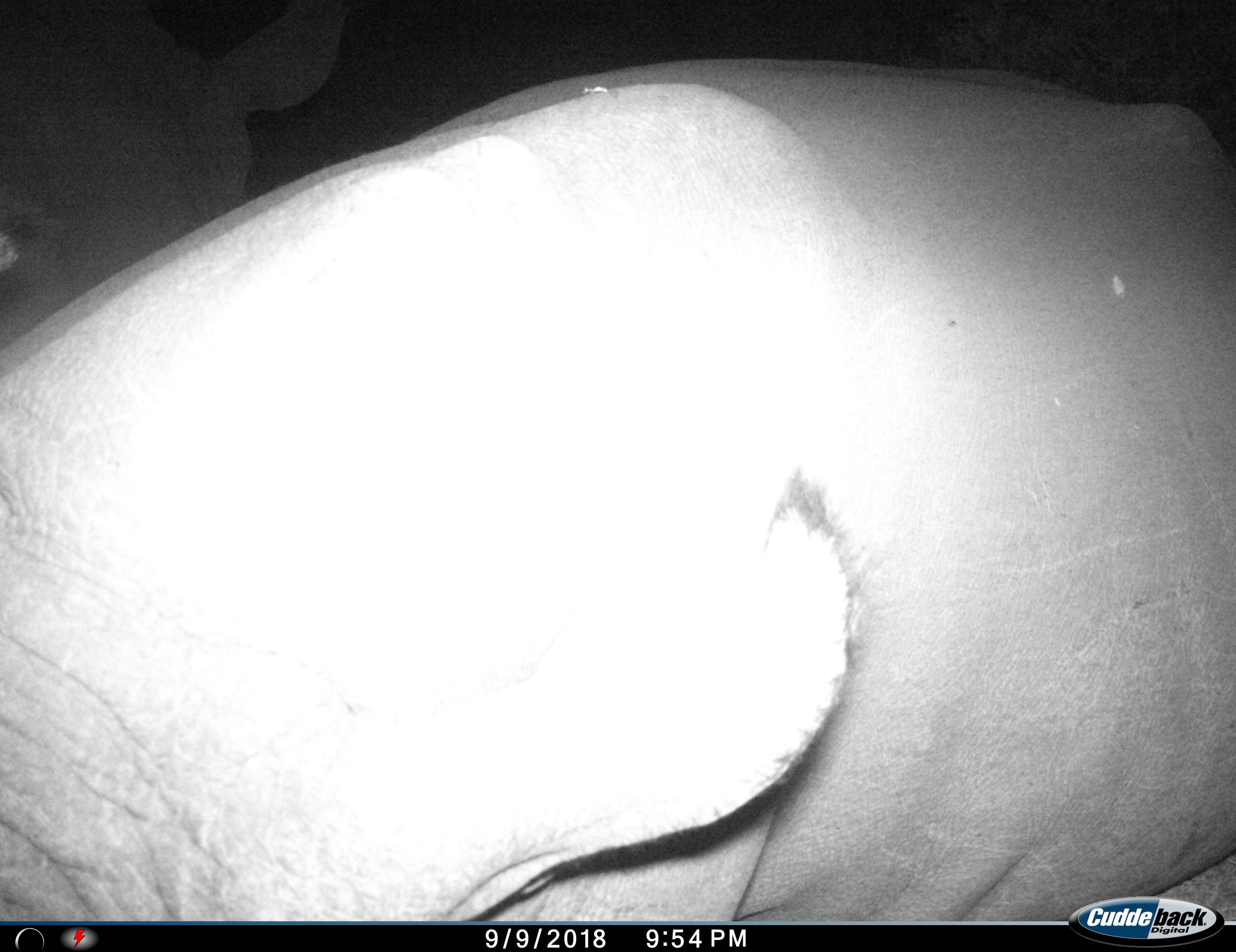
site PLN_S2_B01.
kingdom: Animalia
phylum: Chordata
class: Mammalia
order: Perissodactyla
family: Rhinocerotidae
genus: Ceratotherium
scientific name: Ceratotherium simum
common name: white rhinoceros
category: rhinoceroswhite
Rhinoceroswhite (white rhinoceros) (Ceratotherium simum), count 2. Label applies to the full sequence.